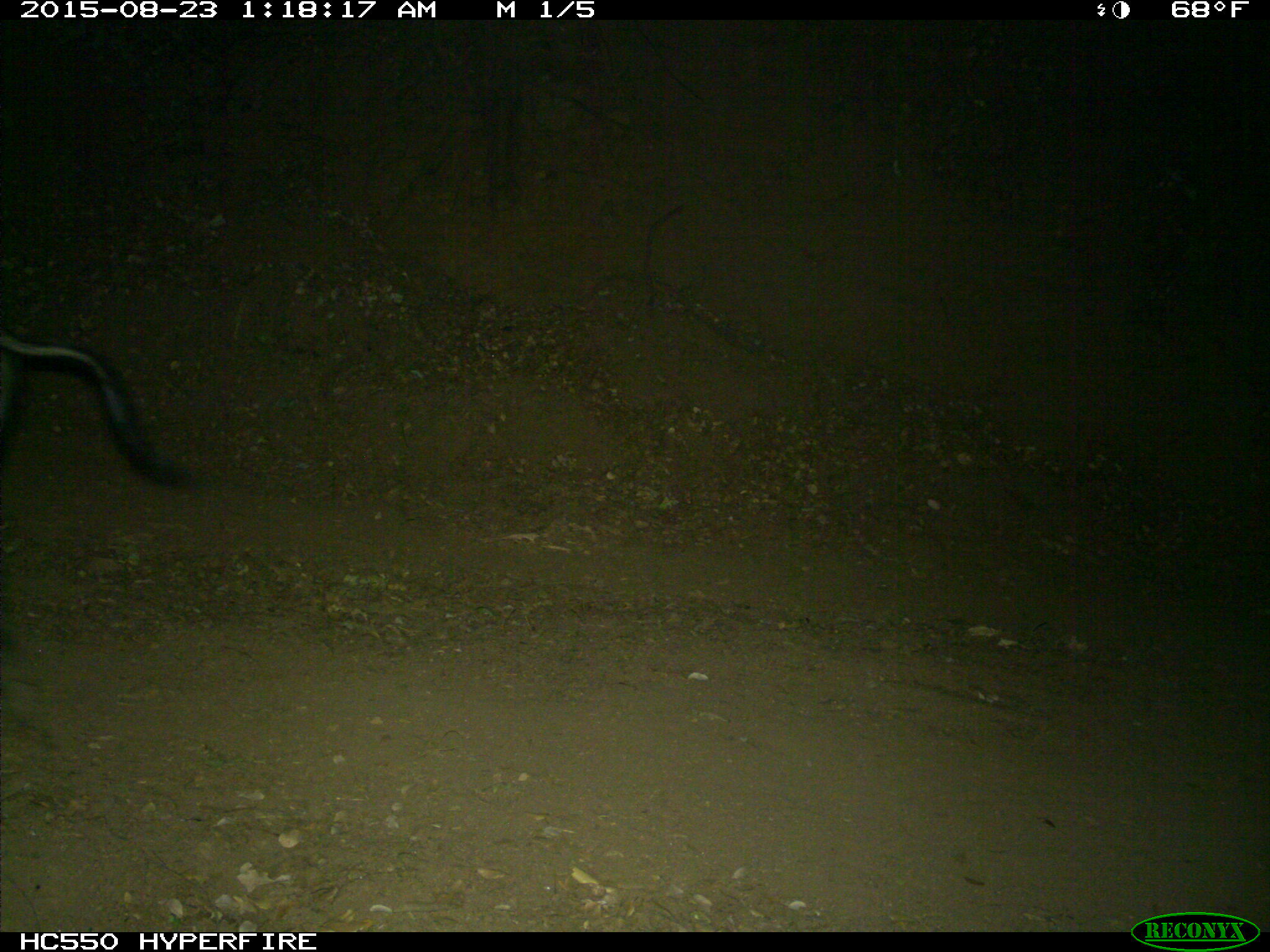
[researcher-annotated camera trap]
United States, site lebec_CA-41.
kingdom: Animalia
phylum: Chordata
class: Mammalia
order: Artiodactyla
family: Suidae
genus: Sus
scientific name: Sus scrofa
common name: wild boar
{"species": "Sus scrofa (wild boar)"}